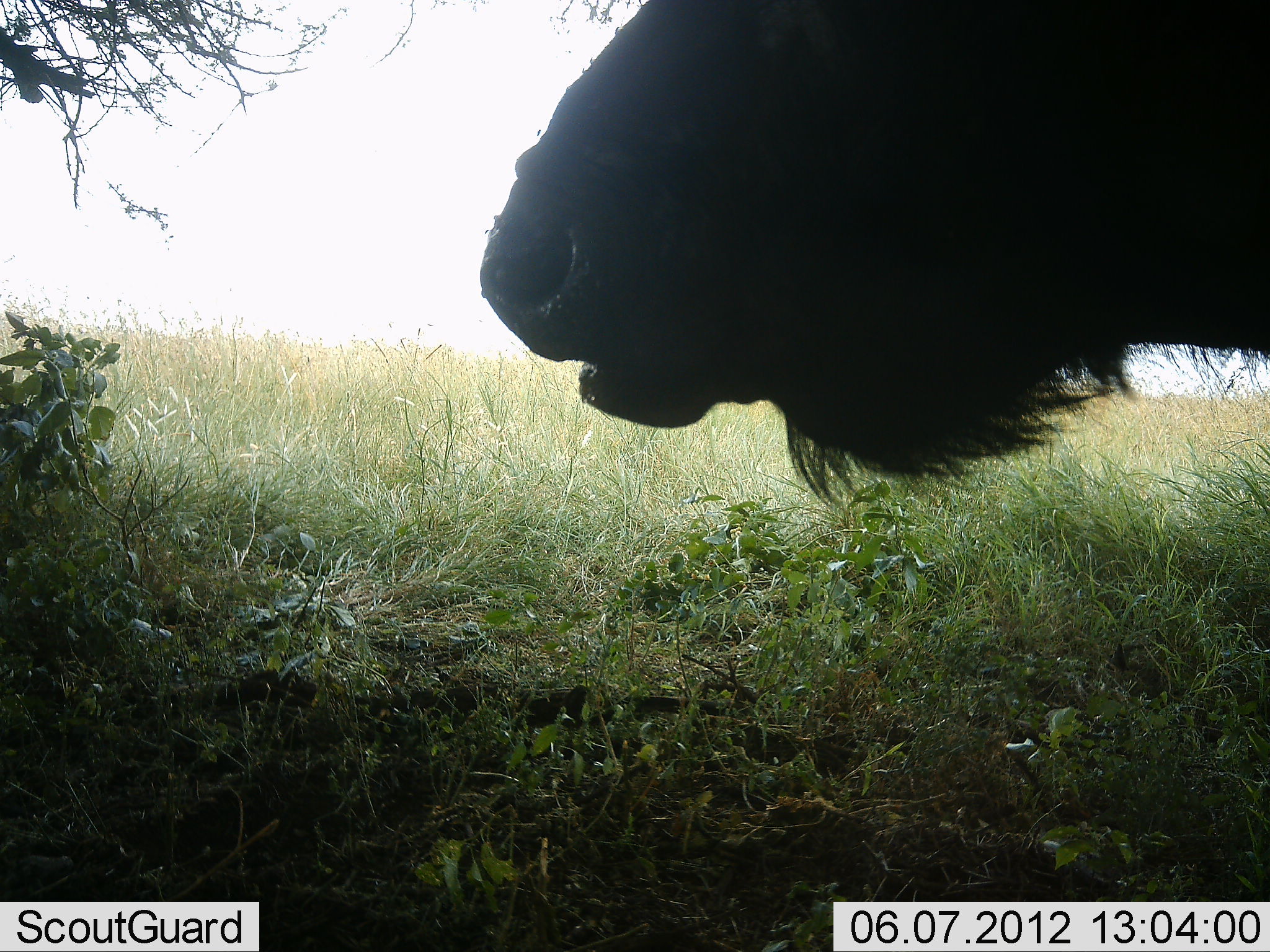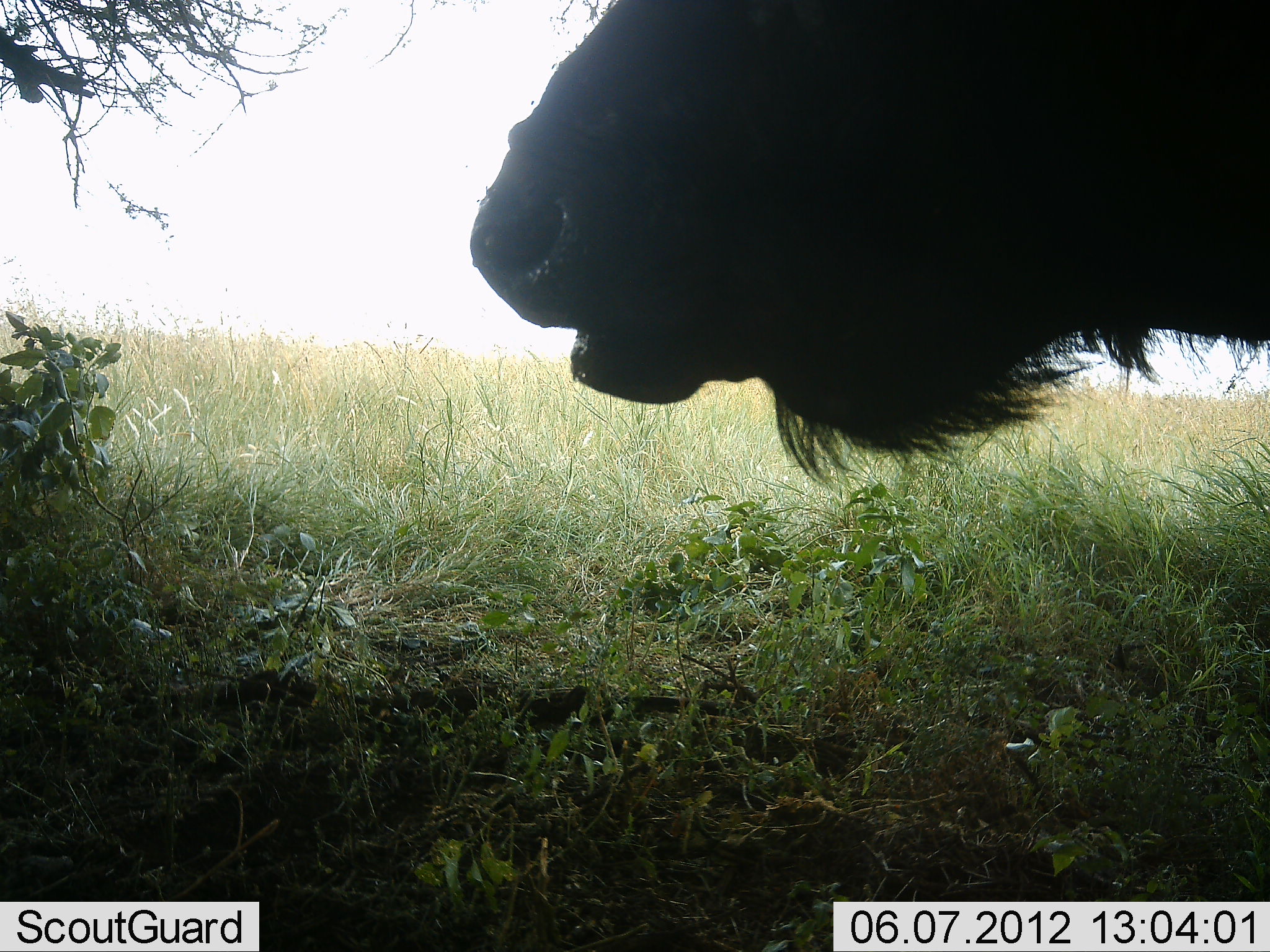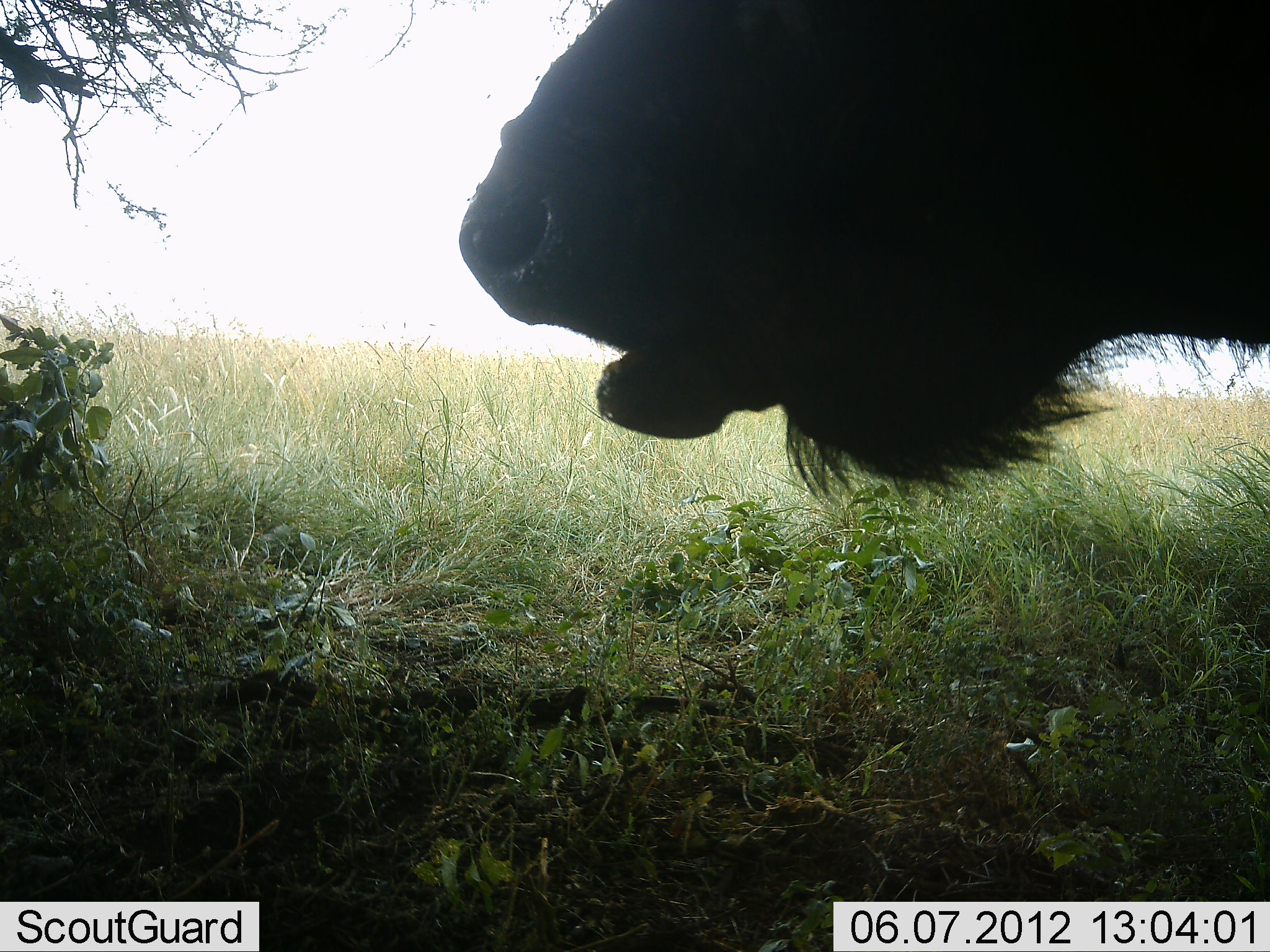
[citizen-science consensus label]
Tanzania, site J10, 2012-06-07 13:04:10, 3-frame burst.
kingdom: Animalia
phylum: Chordata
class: Mammalia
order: Artiodactyla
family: Bovidae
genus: Connochaetes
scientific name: Connochaetes taurinus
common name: blue wildebeest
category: wildebeest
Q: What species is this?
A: Wildebeest (blue wildebeest) (Connochaetes taurinus).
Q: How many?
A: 1.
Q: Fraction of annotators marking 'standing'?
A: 70%.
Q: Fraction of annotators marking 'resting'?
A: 0%.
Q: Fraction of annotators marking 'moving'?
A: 0%.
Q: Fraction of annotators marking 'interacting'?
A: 0%.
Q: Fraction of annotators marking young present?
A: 0%.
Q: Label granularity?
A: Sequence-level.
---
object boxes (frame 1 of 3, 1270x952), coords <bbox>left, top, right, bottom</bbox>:
animal: <bbox>481, 0, 1270, 500</bbox>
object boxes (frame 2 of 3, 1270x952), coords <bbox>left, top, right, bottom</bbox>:
animal: <bbox>472, 0, 1269, 487</bbox>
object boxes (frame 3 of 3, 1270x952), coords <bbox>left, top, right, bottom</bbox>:
animal: <bbox>455, 0, 1270, 500</bbox>